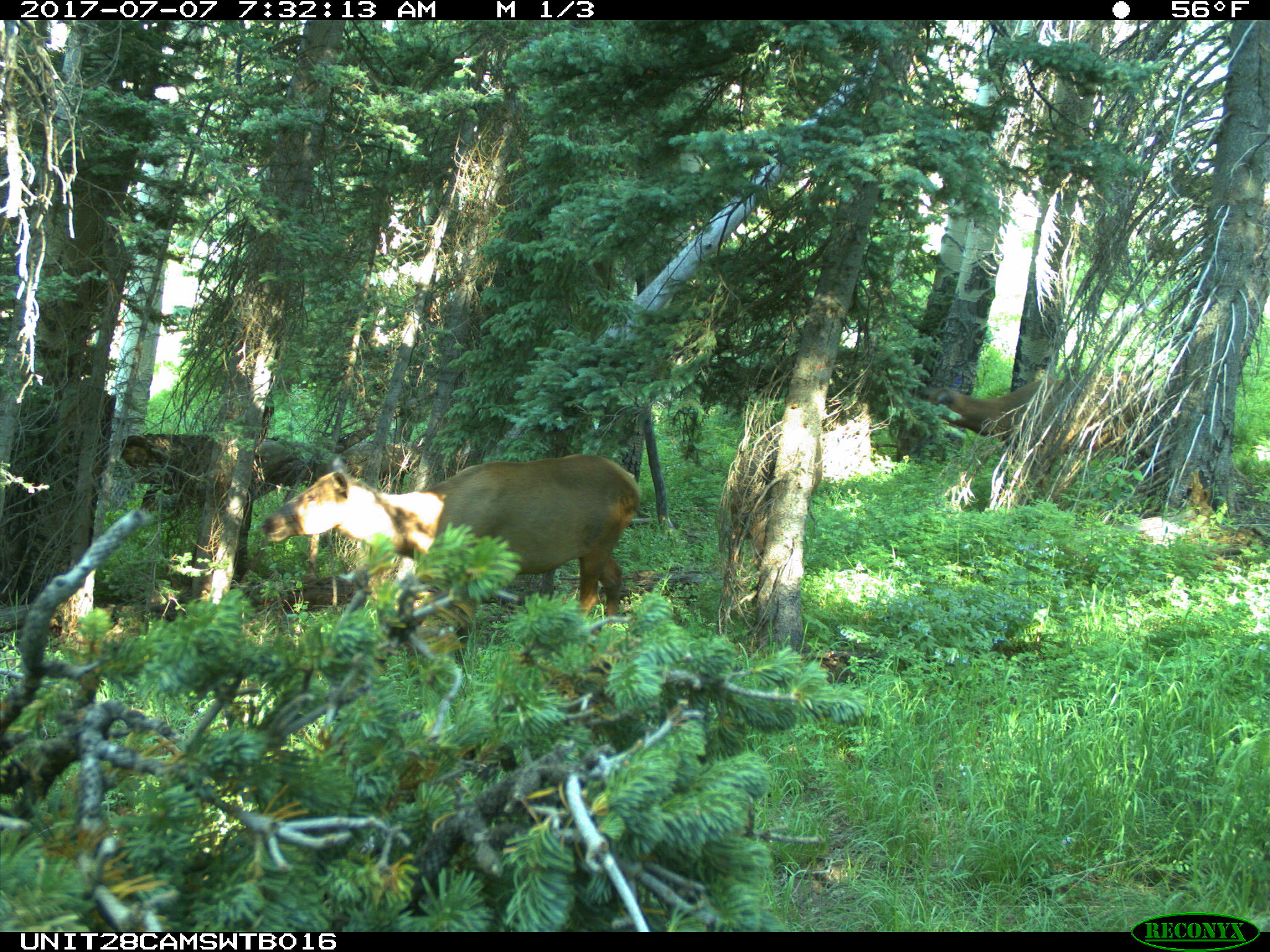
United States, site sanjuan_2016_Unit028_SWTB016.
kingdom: Animalia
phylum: Chordata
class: Mammalia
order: Artiodactyla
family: Cervidae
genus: Cervus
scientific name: Cervus elaphus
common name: red deer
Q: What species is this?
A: Cervus elaphus (red deer).